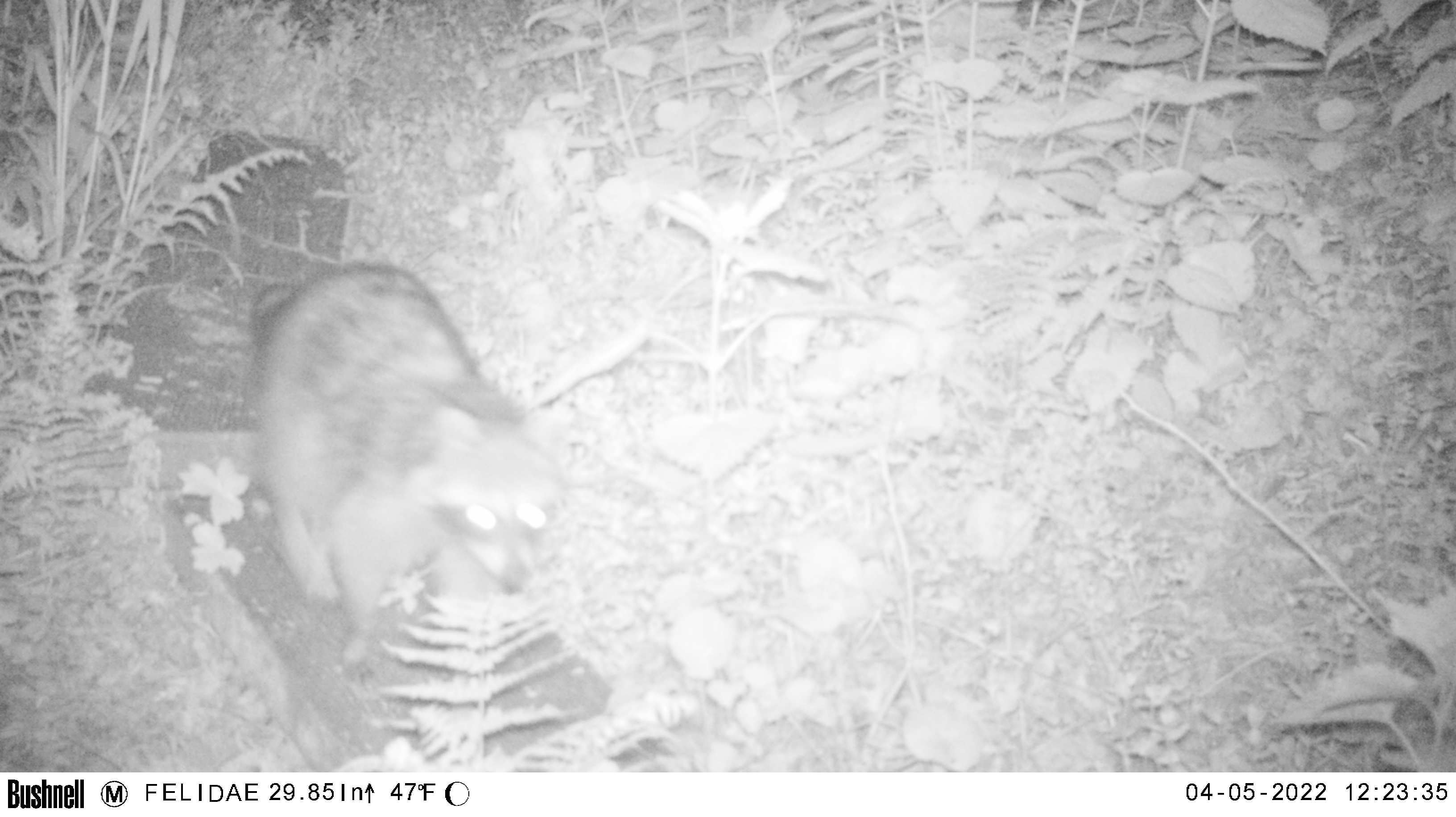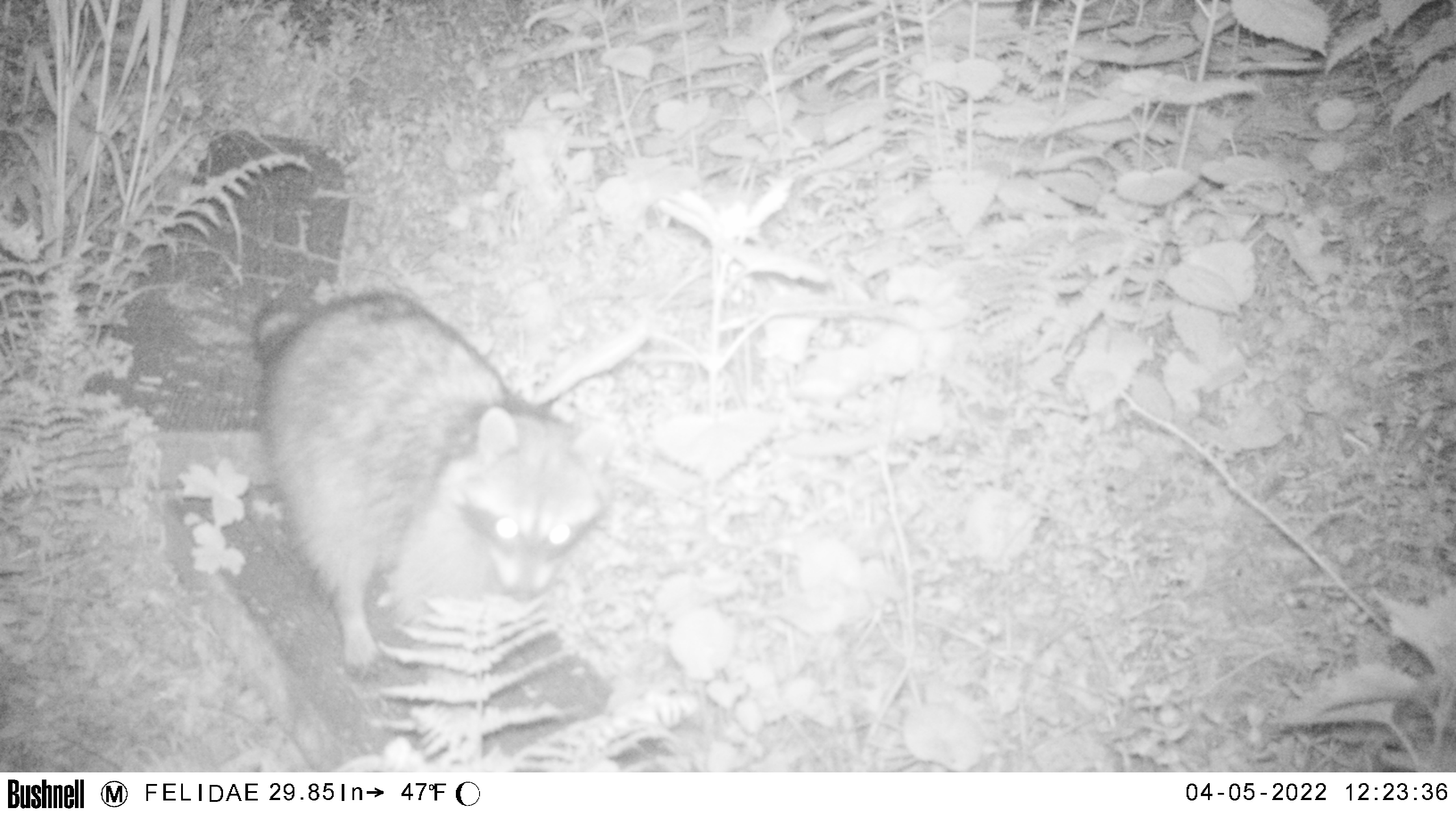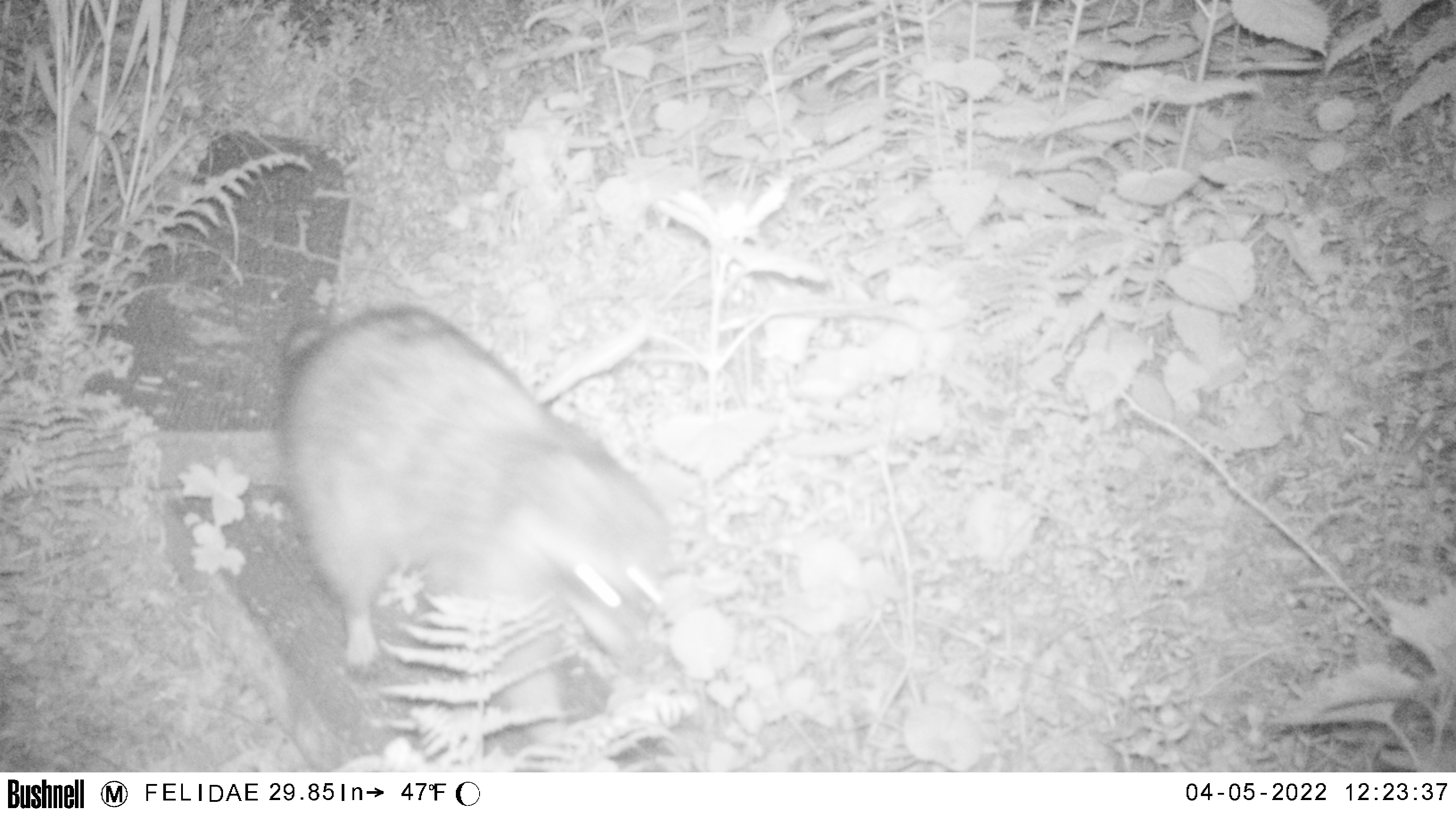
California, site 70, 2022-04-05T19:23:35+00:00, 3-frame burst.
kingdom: Animalia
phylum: Chordata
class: Mammalia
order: Carnivora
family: Procyonidae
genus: Procyon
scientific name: Procyon lotor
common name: raccoon